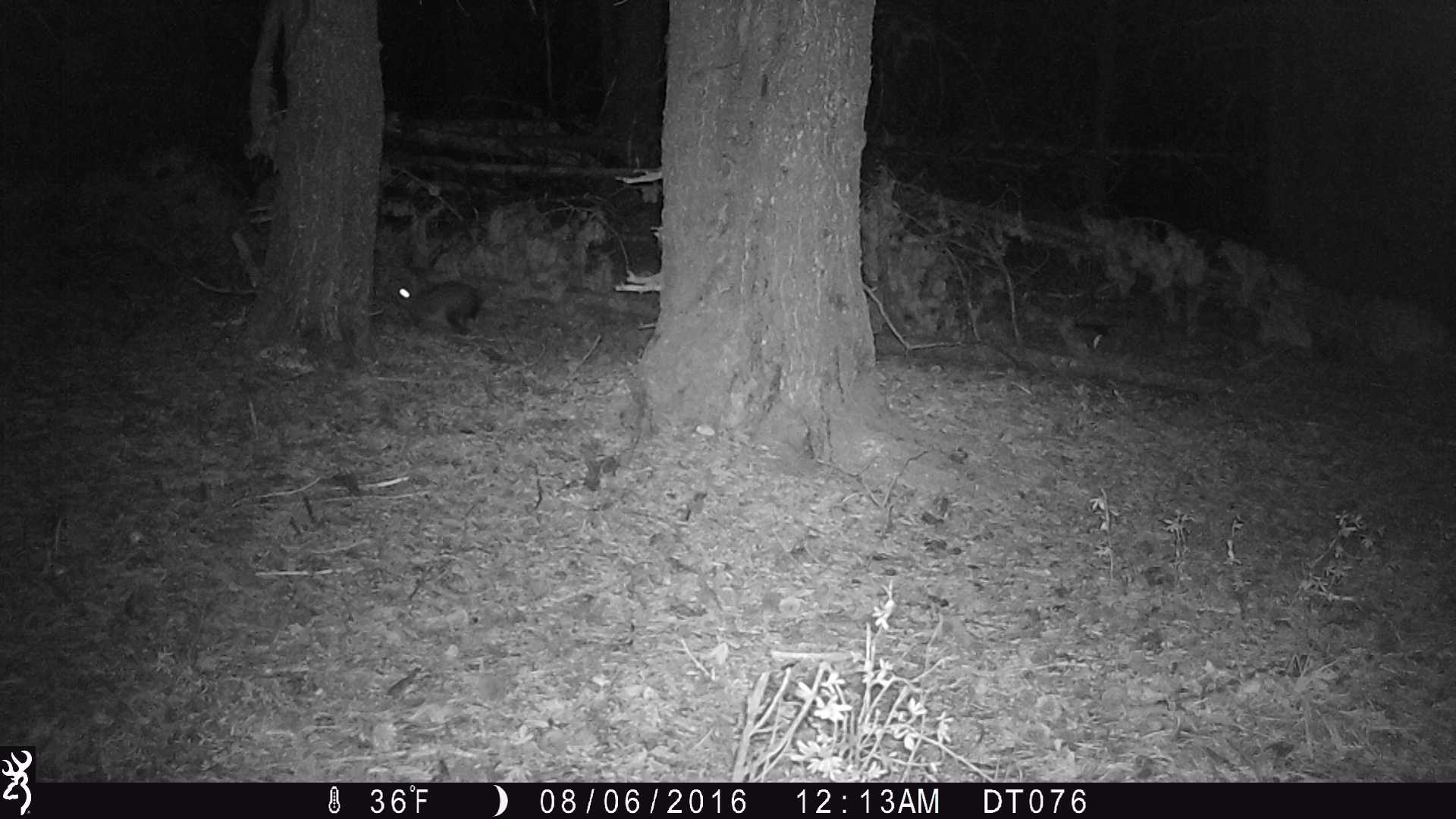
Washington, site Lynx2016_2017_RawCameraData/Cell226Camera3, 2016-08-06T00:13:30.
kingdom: Animalia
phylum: Chordata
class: Mammalia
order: Lagomorpha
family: Leporidae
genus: Lepus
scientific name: Lepus americanus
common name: snowshoe hare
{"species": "Lepus americanus (snowshoe hare)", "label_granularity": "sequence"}